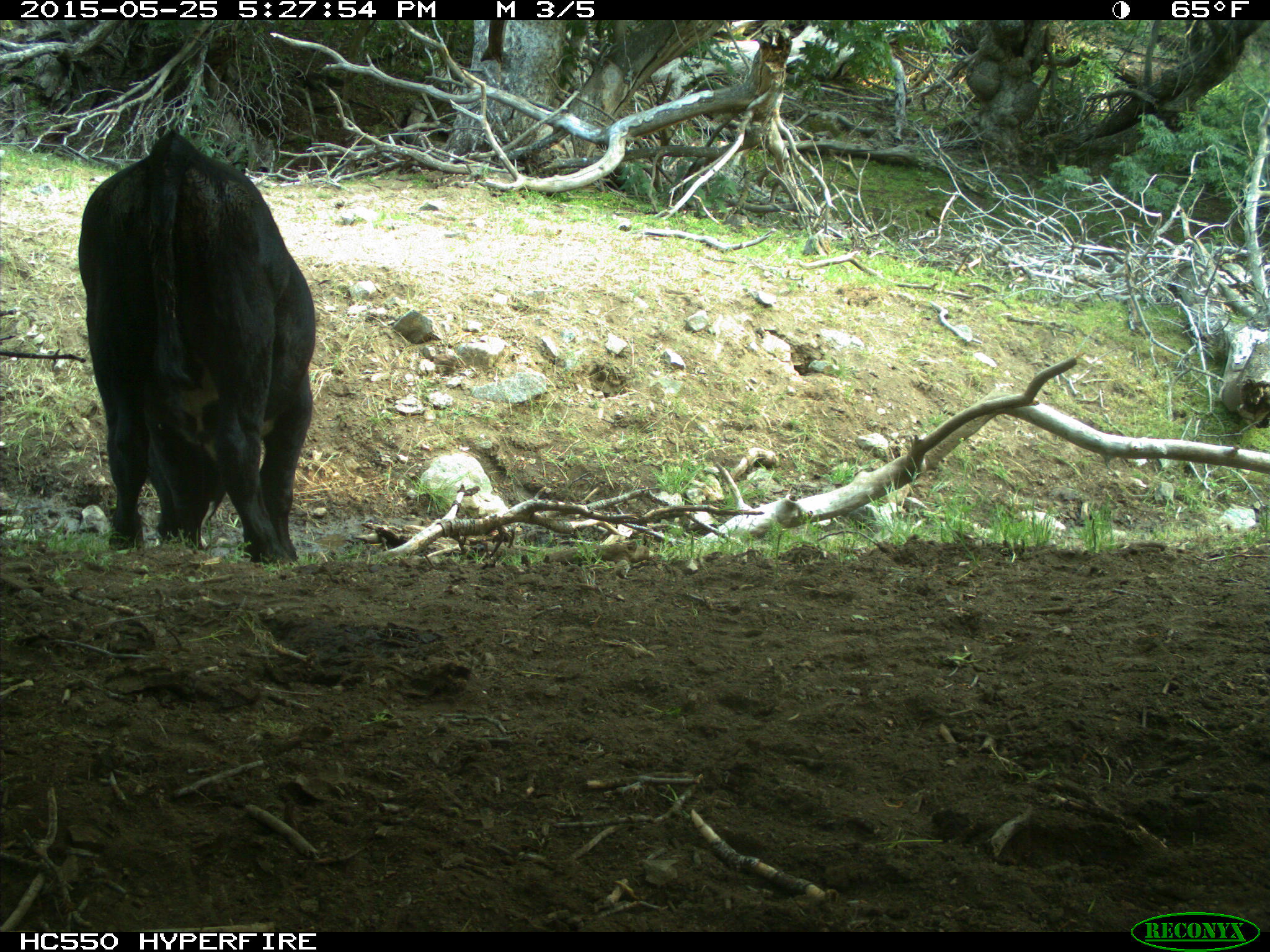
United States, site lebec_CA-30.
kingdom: Animalia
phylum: Chordata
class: Mammalia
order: Artiodactyla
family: Bovidae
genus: Bos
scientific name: Bos taurus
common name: domestic cow